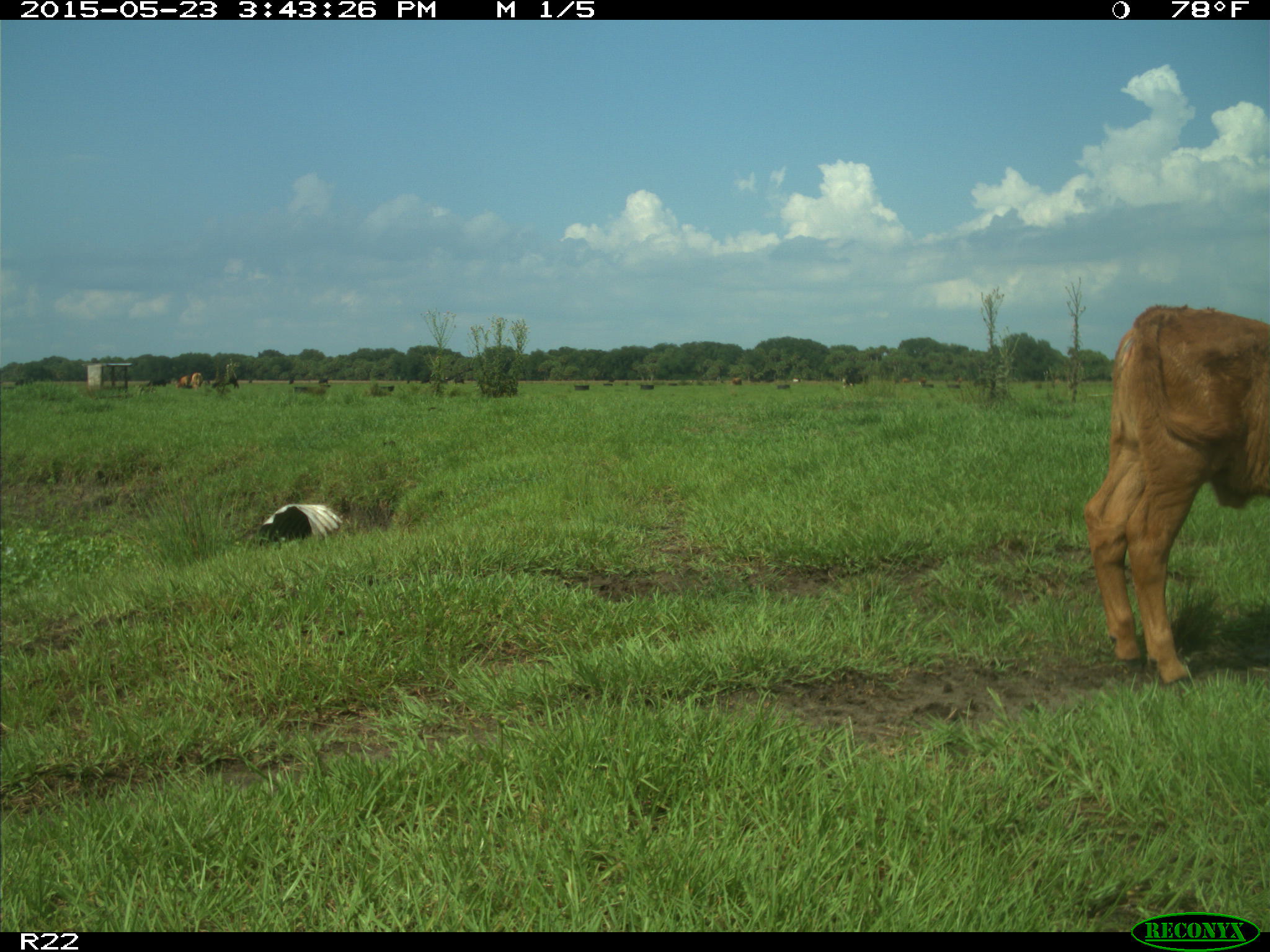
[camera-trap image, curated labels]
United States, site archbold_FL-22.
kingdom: Animalia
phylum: Chordata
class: Mammalia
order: Artiodactyla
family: Bovidae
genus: Bos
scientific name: Bos taurus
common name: domestic cow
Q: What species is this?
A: Bos taurus (domestic cow).